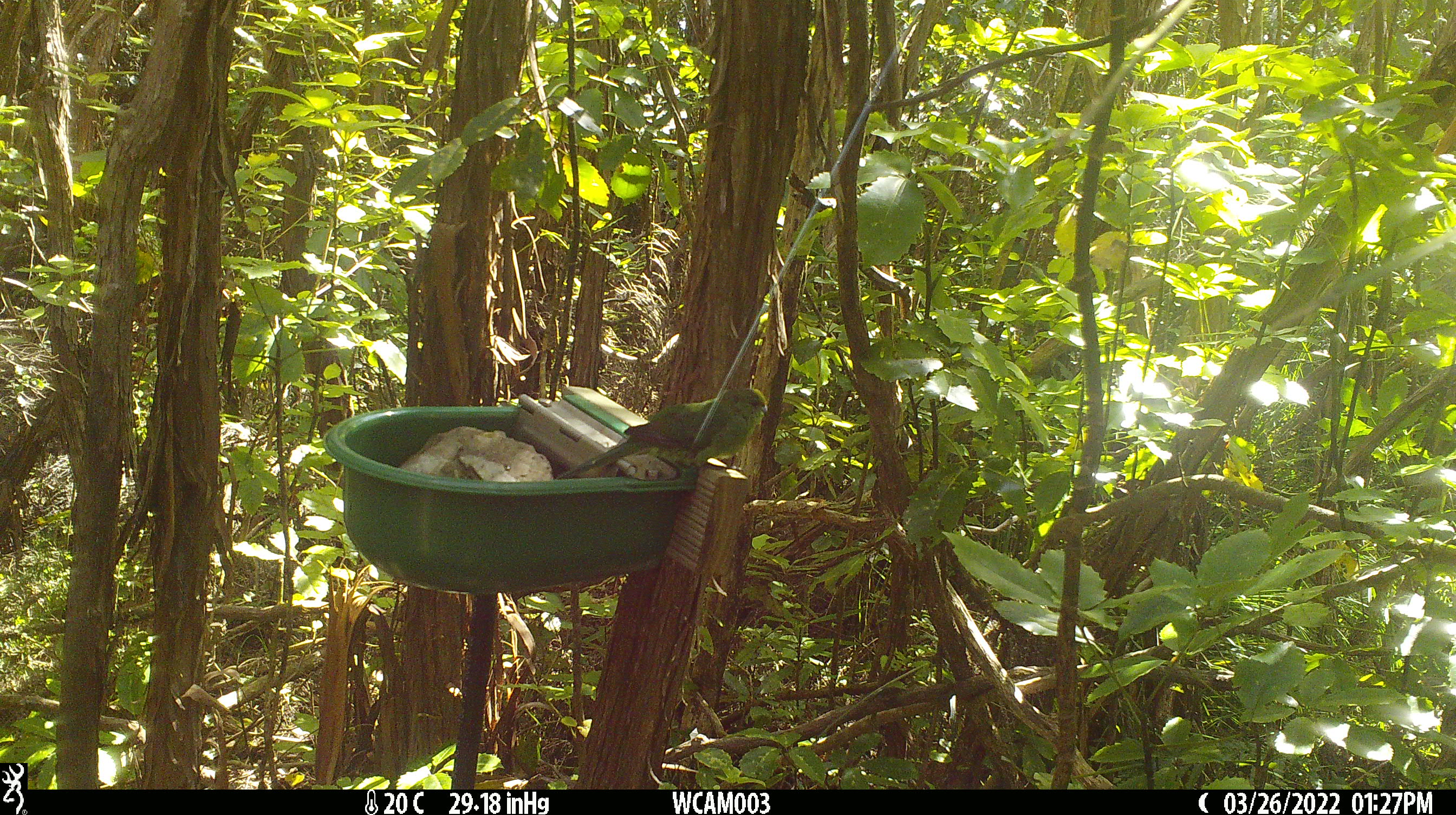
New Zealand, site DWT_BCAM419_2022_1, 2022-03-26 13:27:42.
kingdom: Animalia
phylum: Chordata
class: Aves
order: Psittaciformes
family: Psittaculidae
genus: Cyanoramphus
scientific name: Cyanoramphus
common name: parakeet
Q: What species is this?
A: Parakeet (Cyanoramphus).